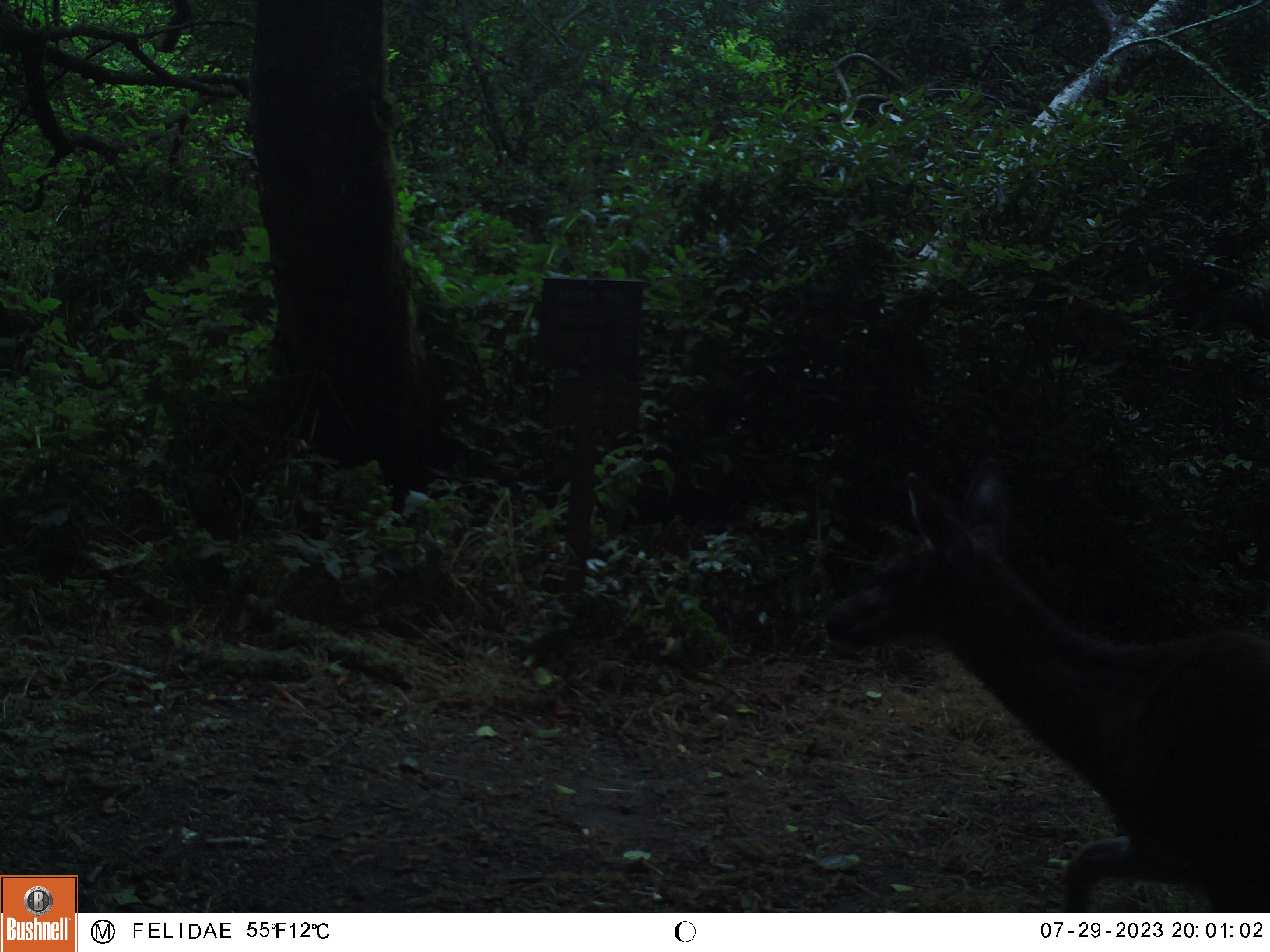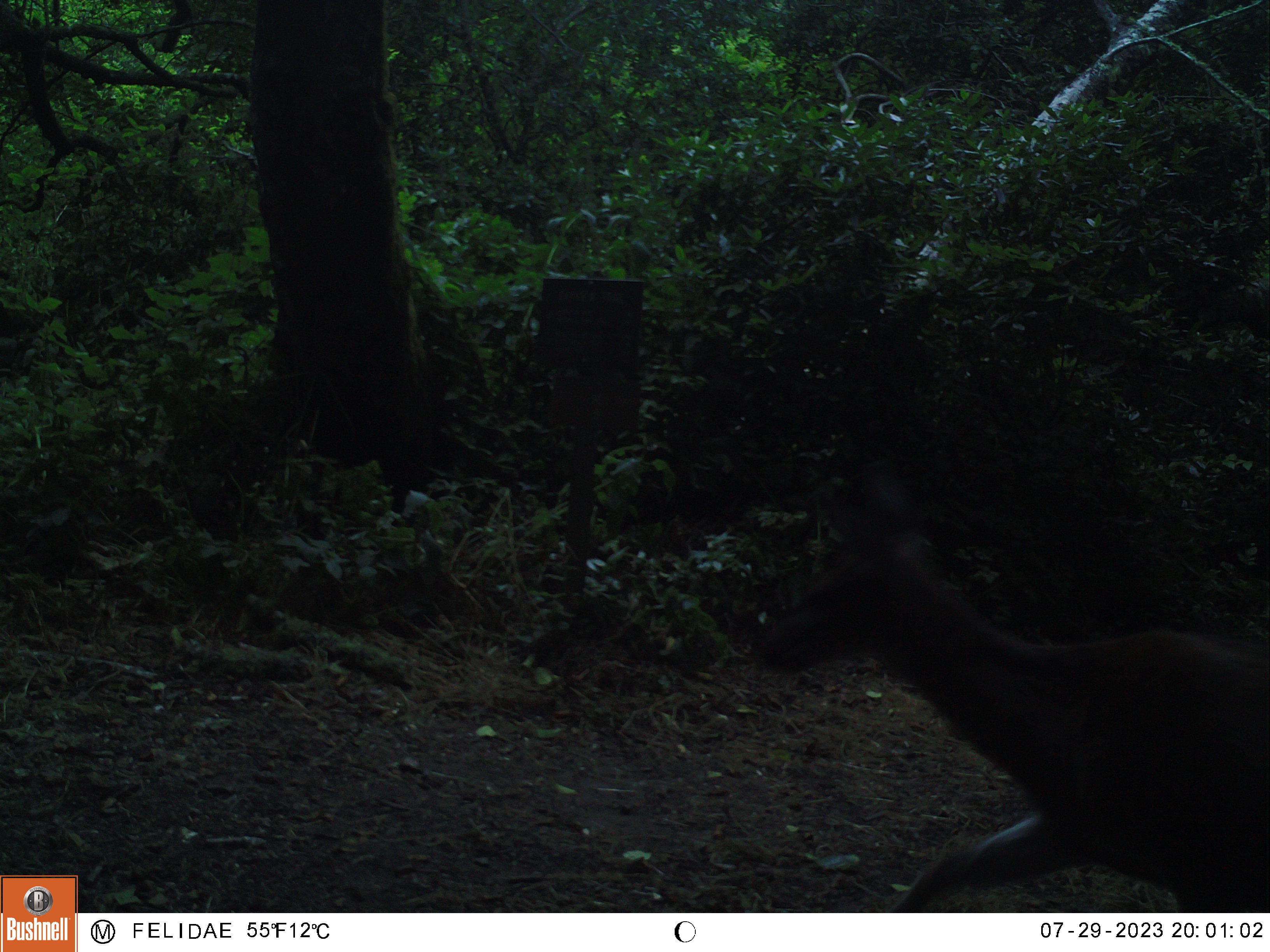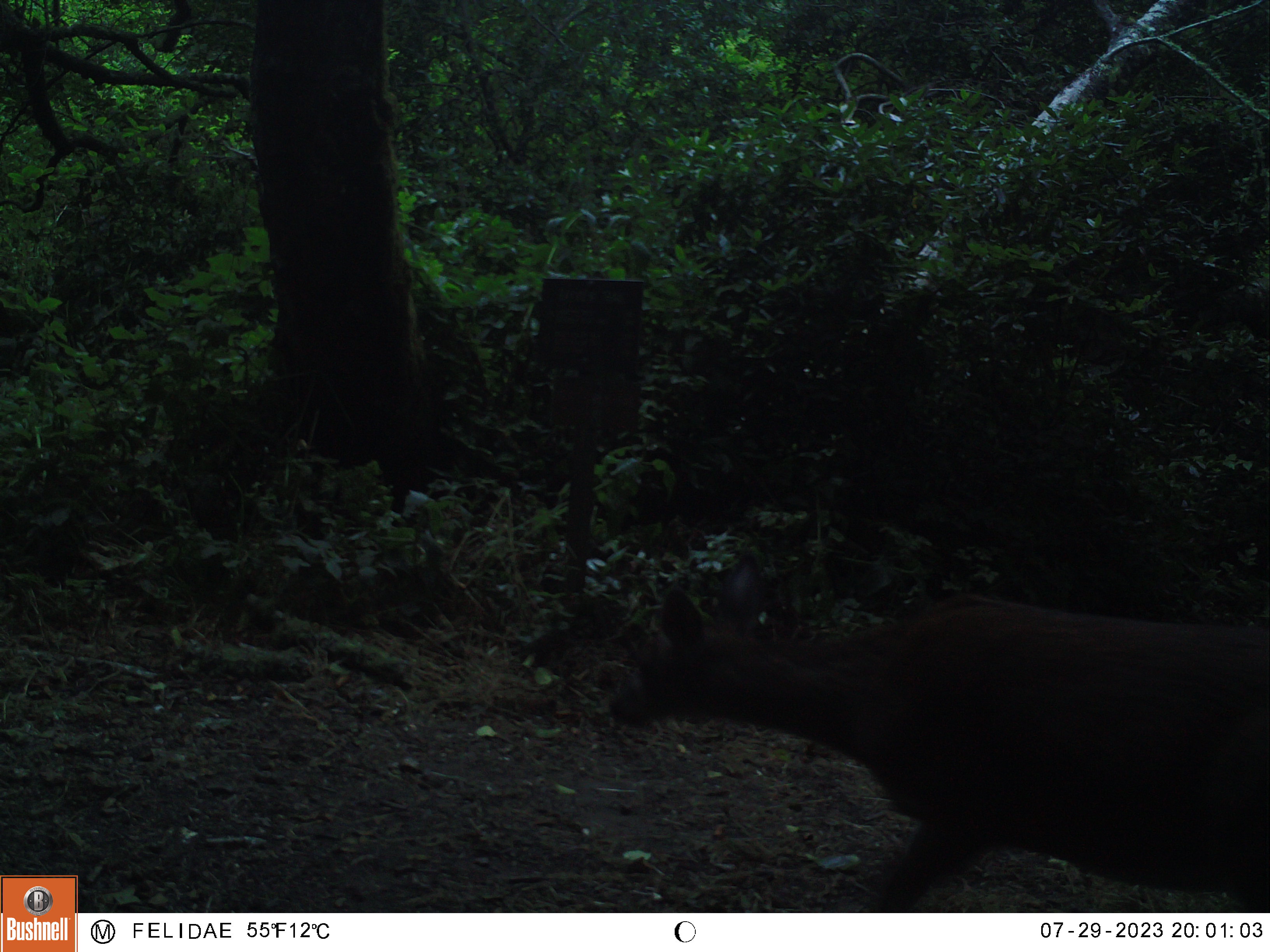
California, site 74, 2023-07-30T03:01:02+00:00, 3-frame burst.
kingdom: Animalia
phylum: Chordata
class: Mammalia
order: Artiodactyla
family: Cervidae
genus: Odocoileus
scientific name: Odocoileus hemionus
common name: mule deer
Mule deer (Odocoileus hemionus).